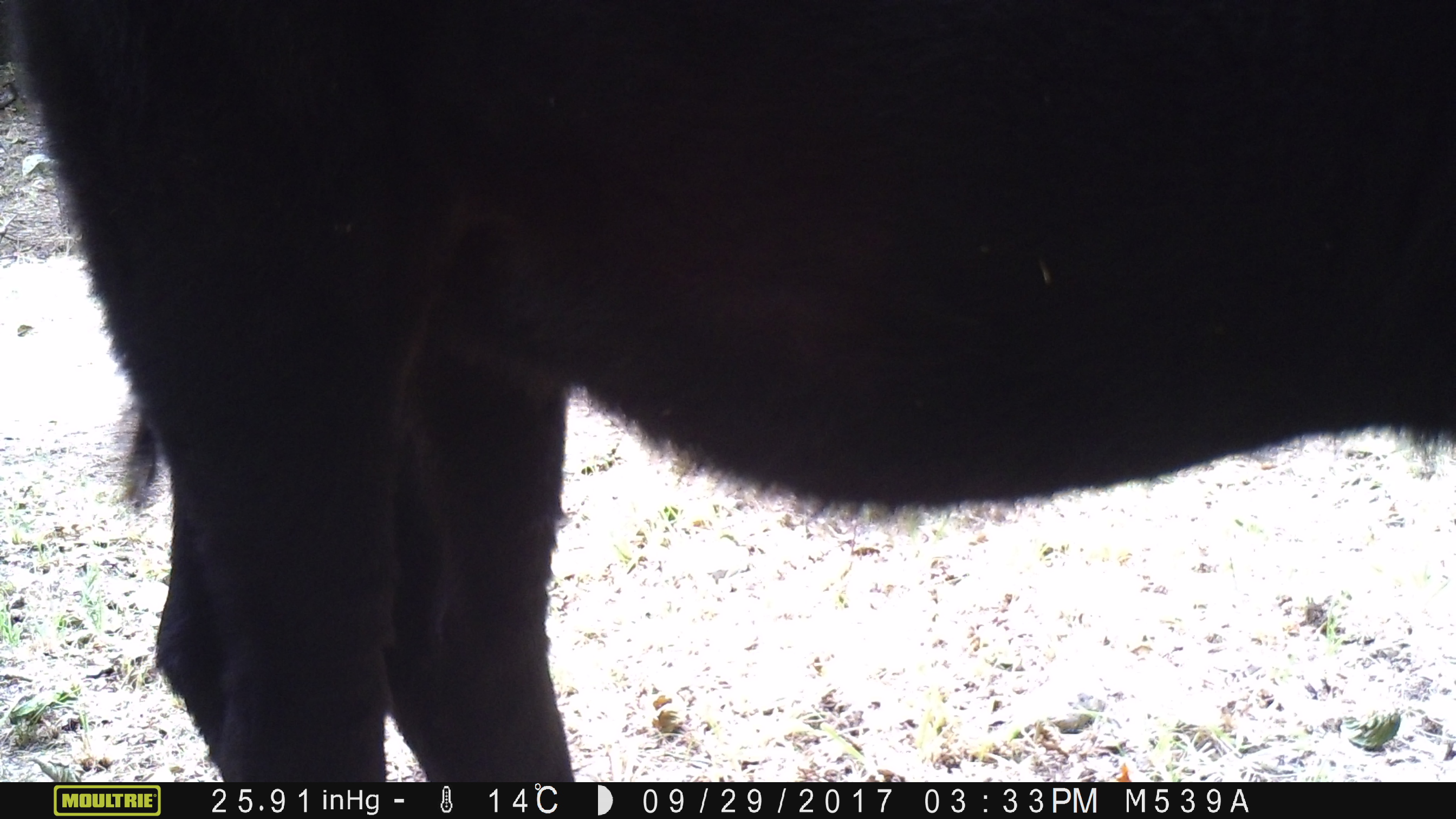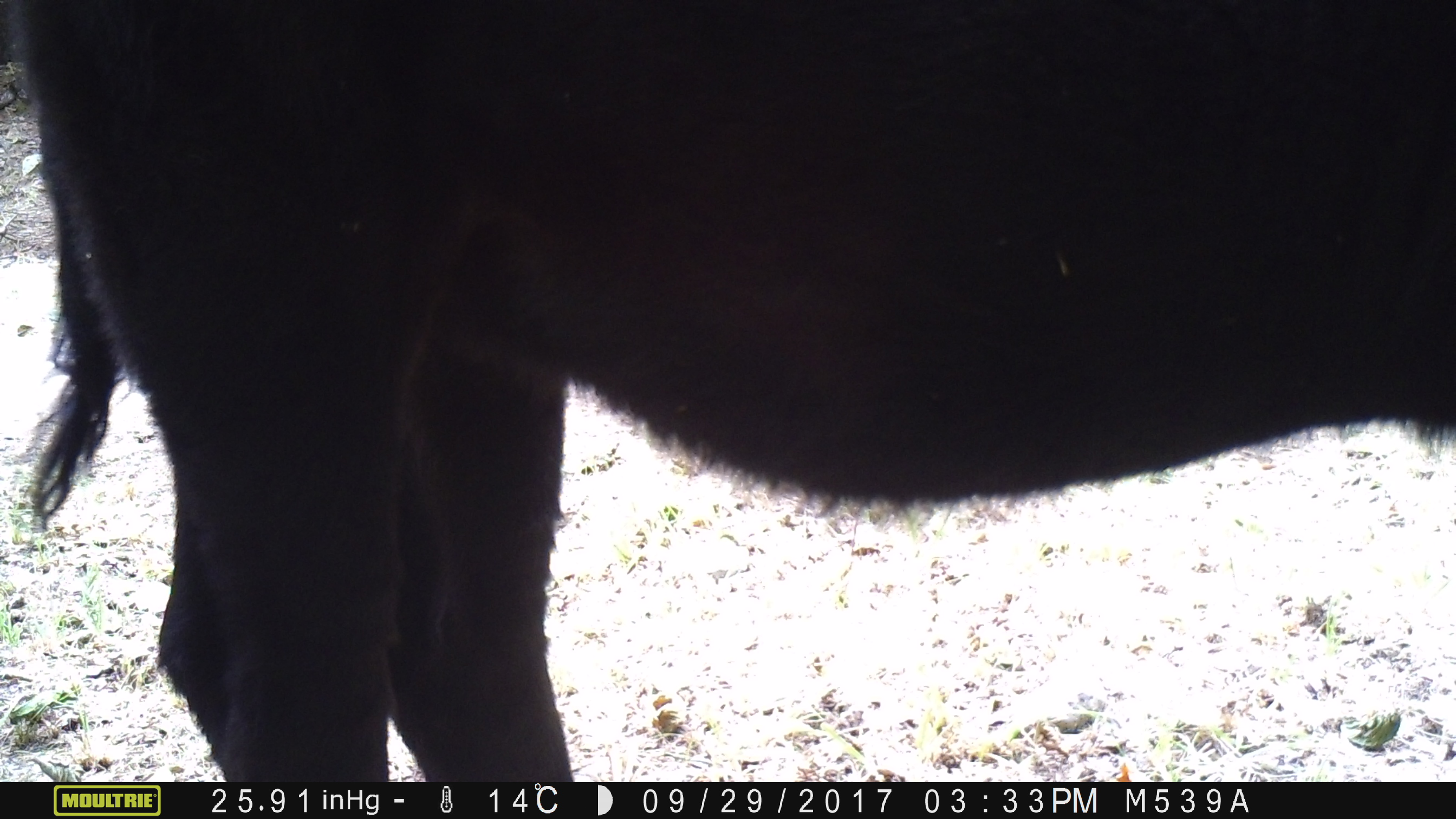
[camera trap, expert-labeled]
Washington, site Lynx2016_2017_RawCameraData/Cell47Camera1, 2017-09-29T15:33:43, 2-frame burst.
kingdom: Animalia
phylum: Chordata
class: Mammalia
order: Artiodactyla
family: Bovidae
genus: Bos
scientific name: Bos taurus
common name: domestic cattle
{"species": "domestic cattle (Bos taurus)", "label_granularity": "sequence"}